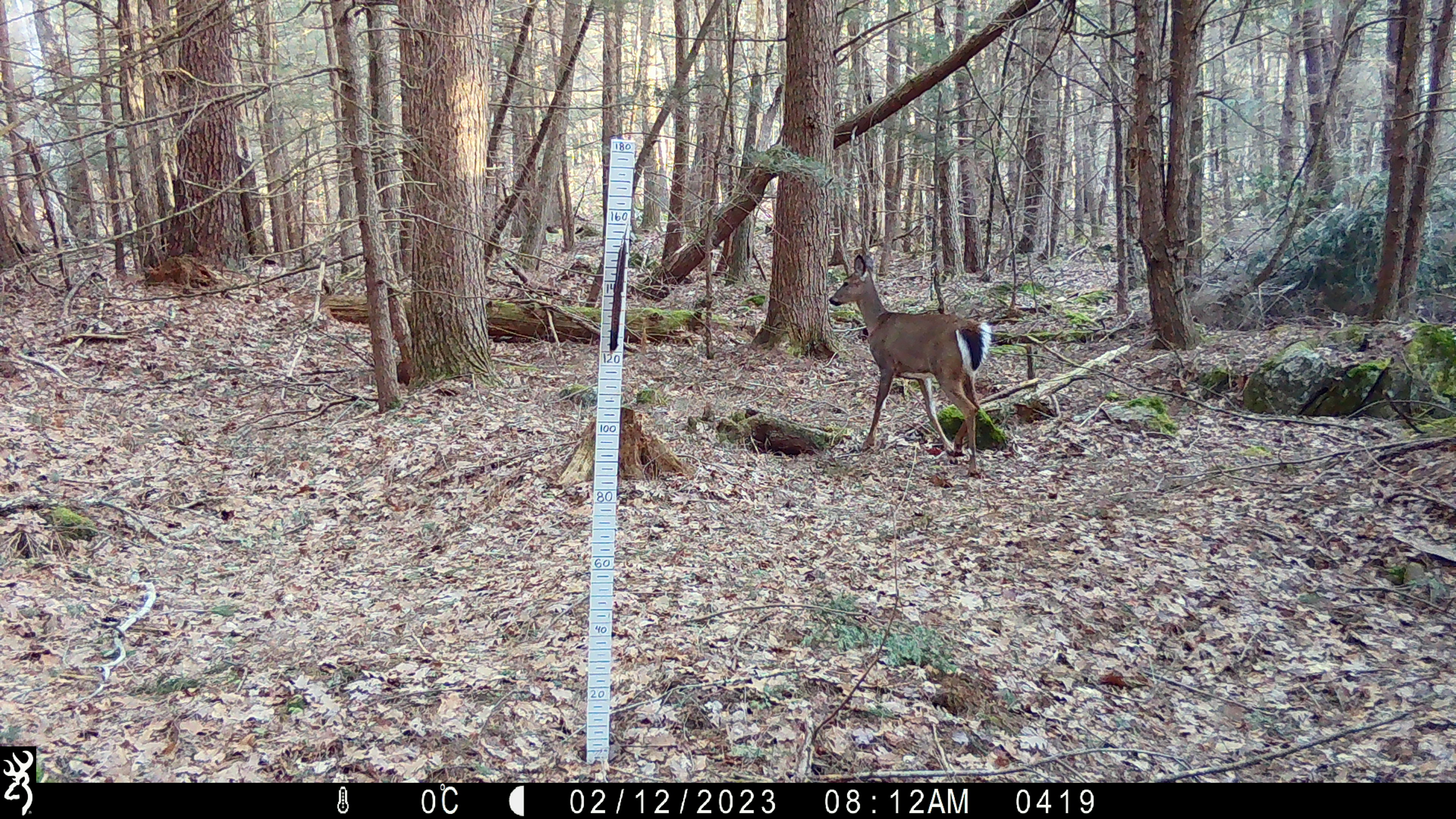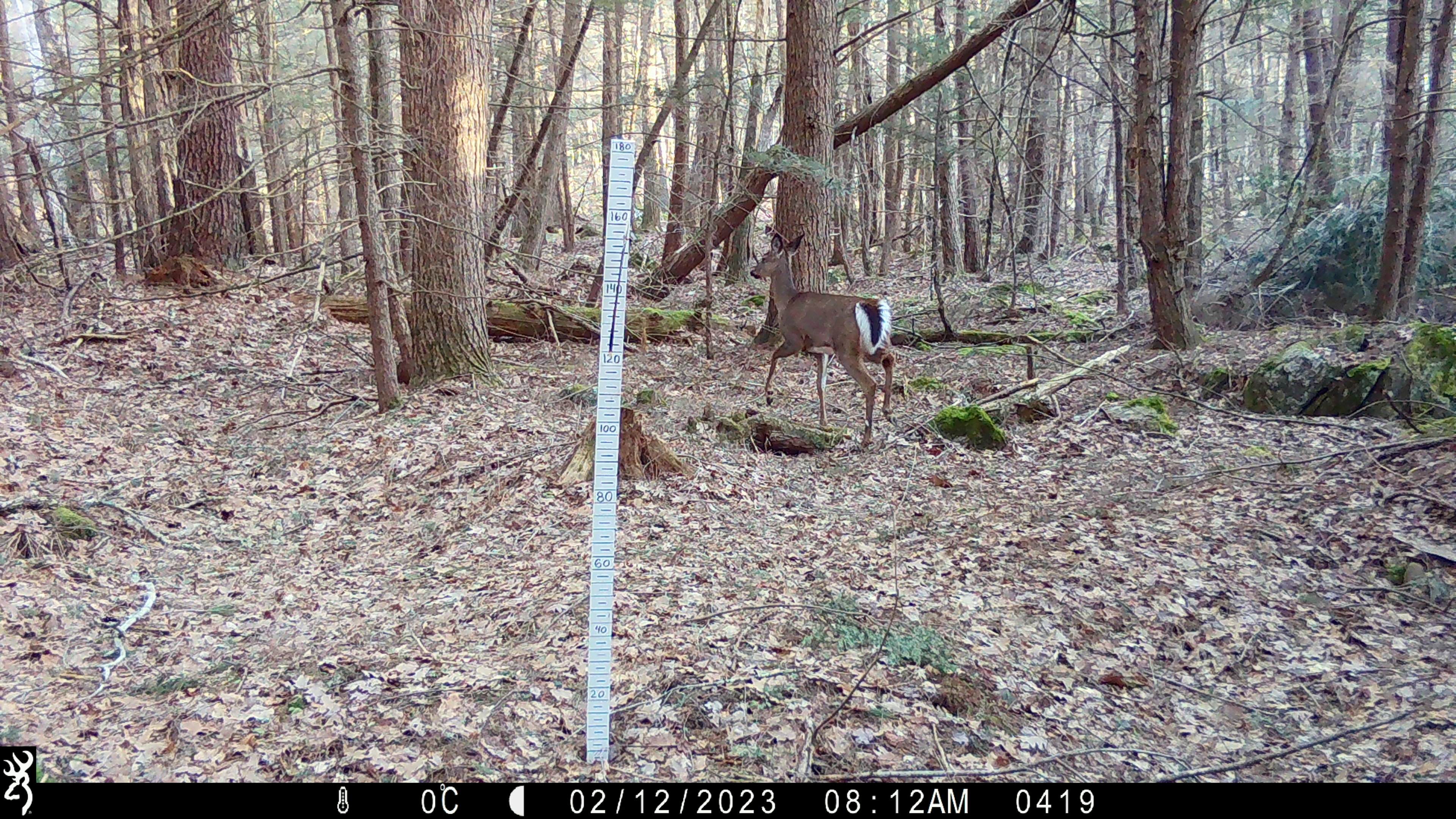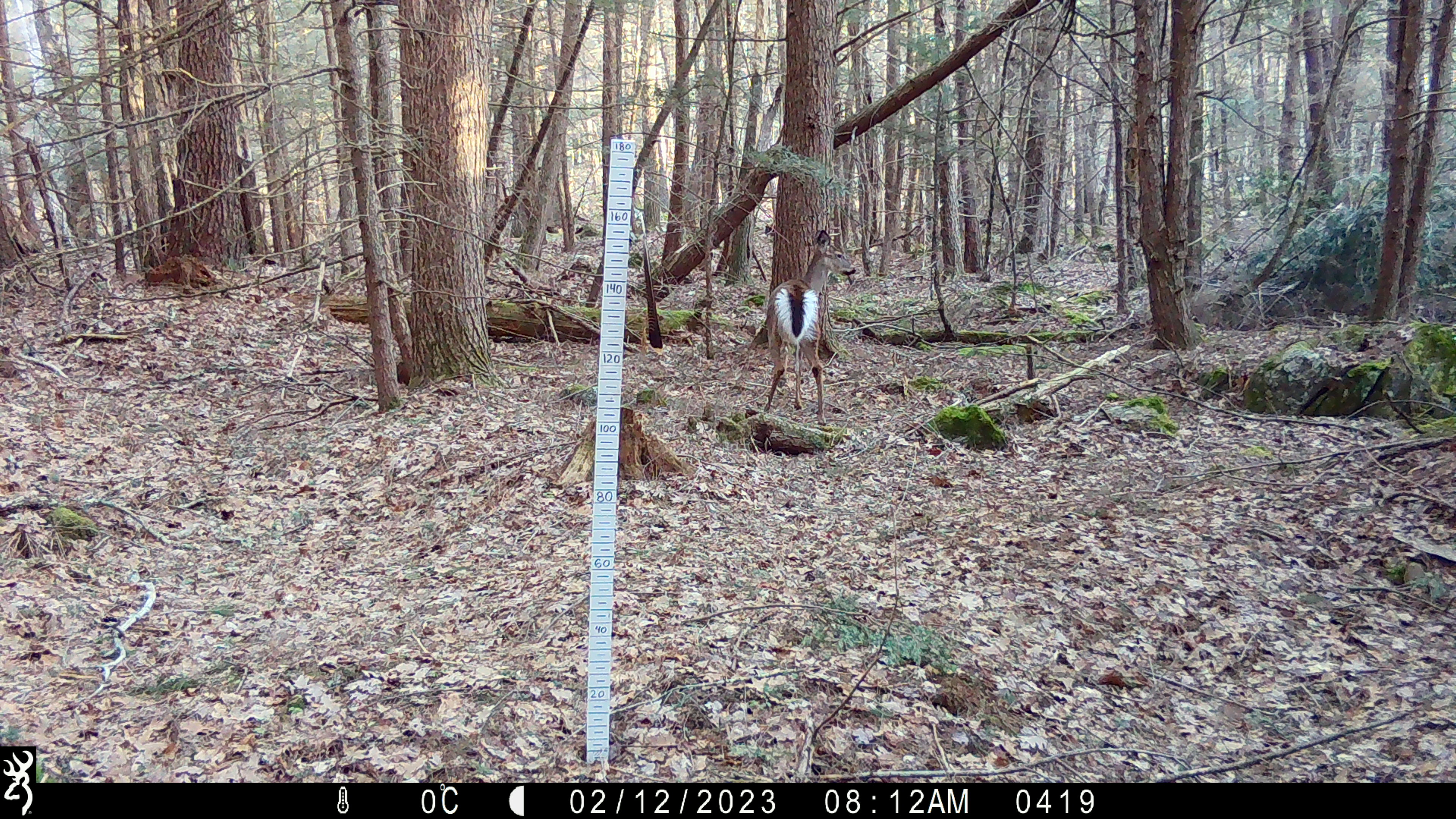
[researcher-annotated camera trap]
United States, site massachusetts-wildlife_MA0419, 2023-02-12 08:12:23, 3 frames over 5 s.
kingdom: Animalia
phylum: Chordata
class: Mammalia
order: Artiodactyla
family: Cervidae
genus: Odocoileus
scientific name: Odocoileus virginianus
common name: white-tailed deer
White-tailed deer (Odocoileus virginianus).